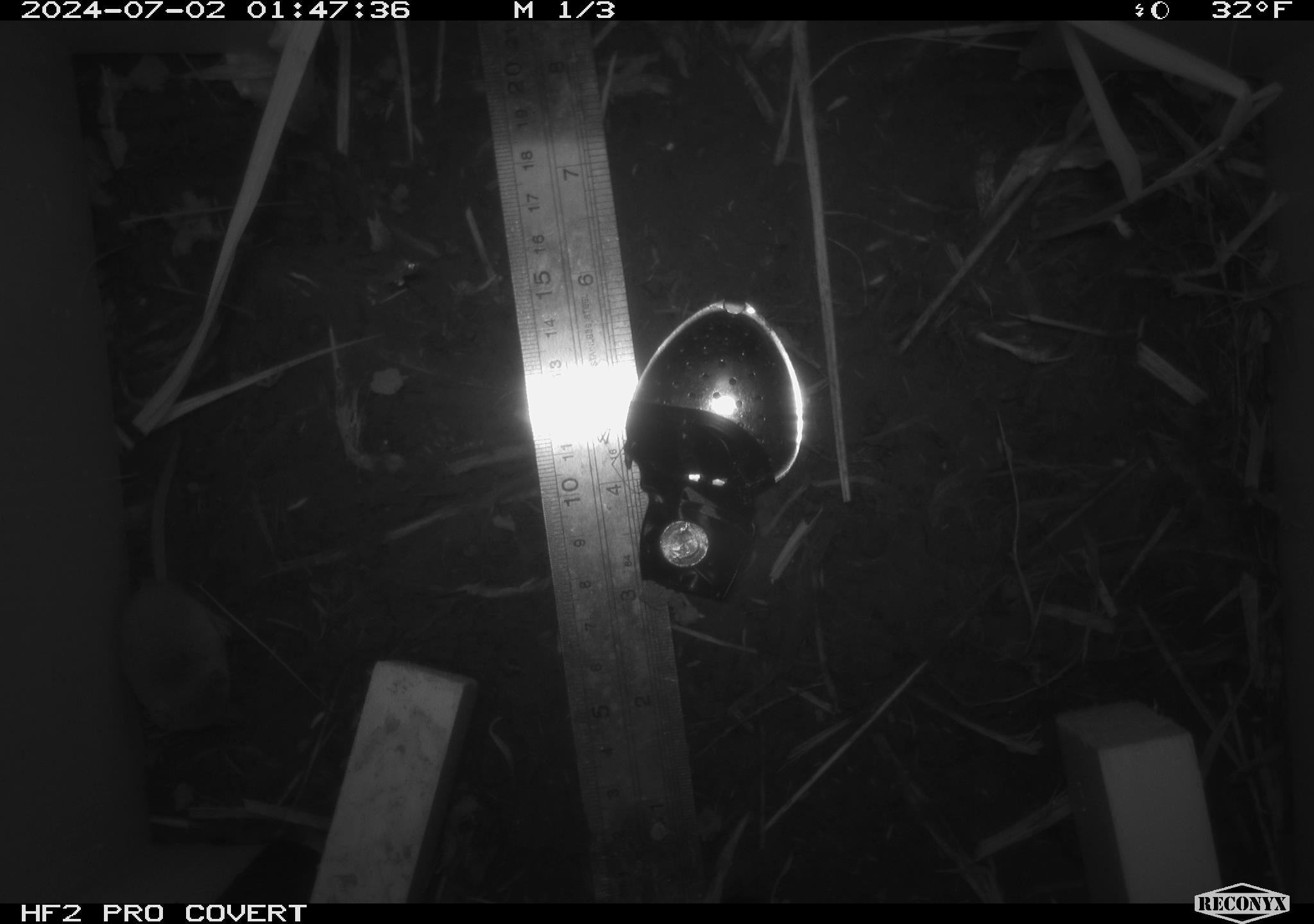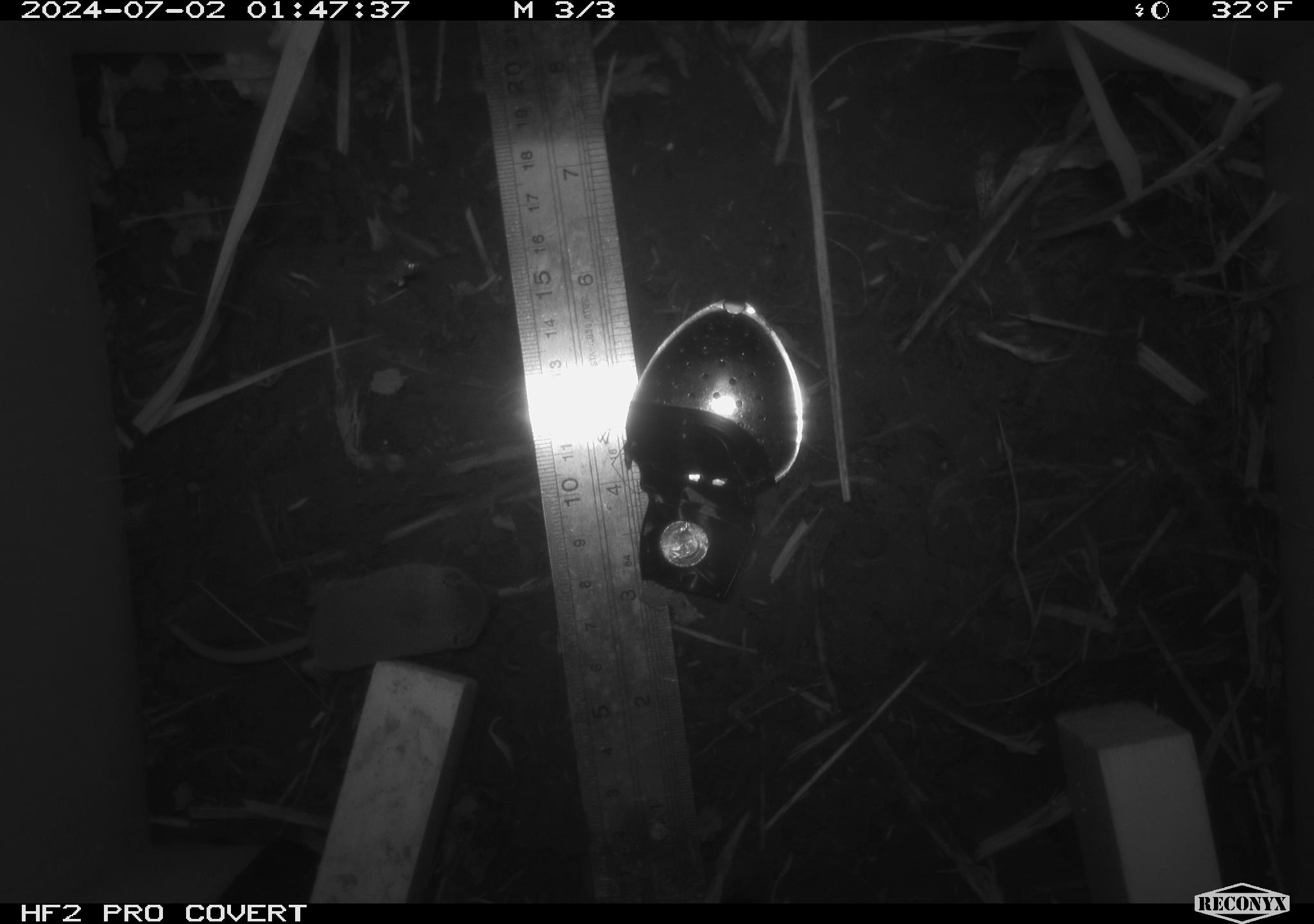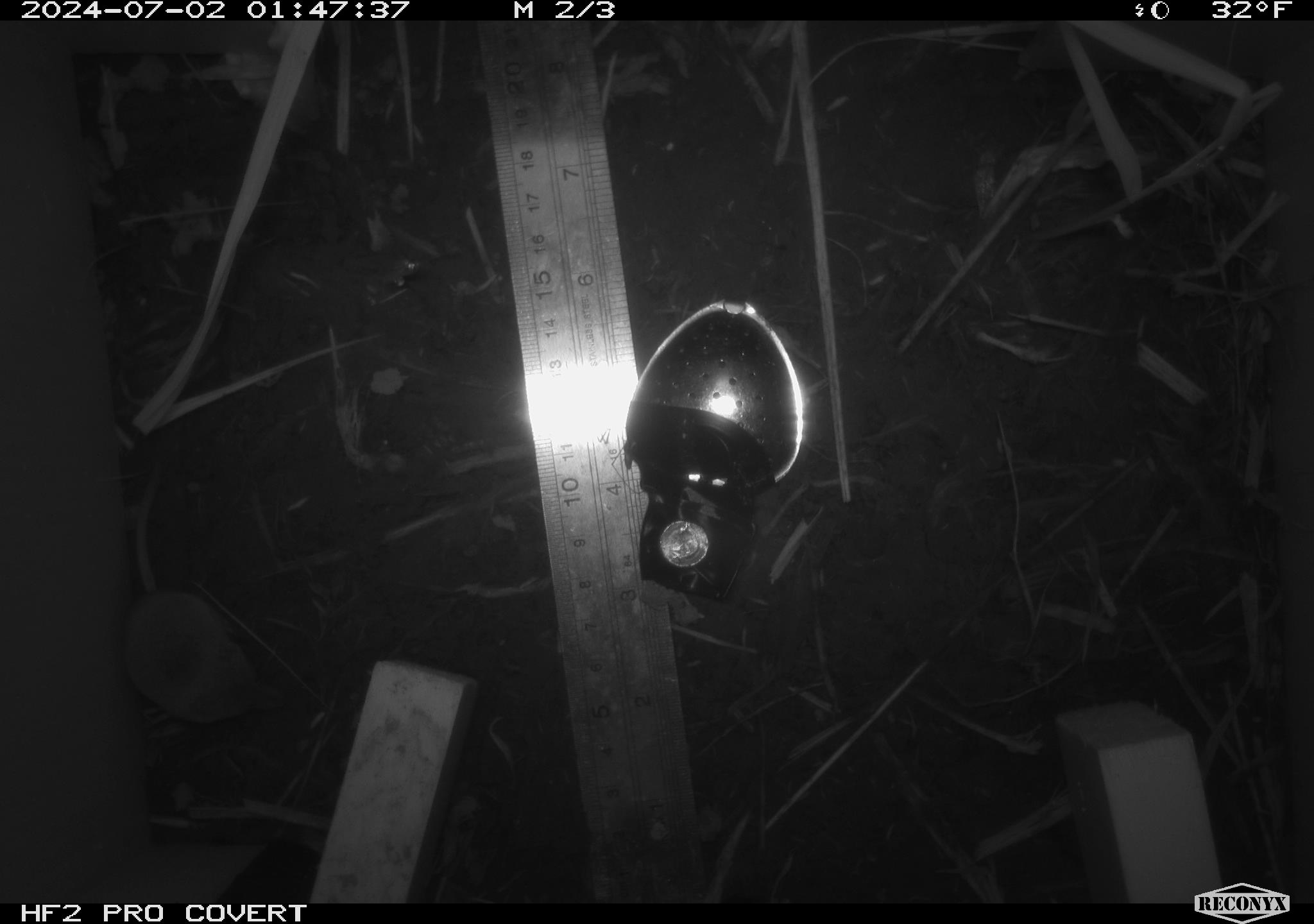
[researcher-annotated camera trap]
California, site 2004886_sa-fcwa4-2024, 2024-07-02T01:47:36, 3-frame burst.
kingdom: Animalia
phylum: Chordata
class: Mammalia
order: Eulipotyphla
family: Soricidae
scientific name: Soricidae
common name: shrews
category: soricidae family